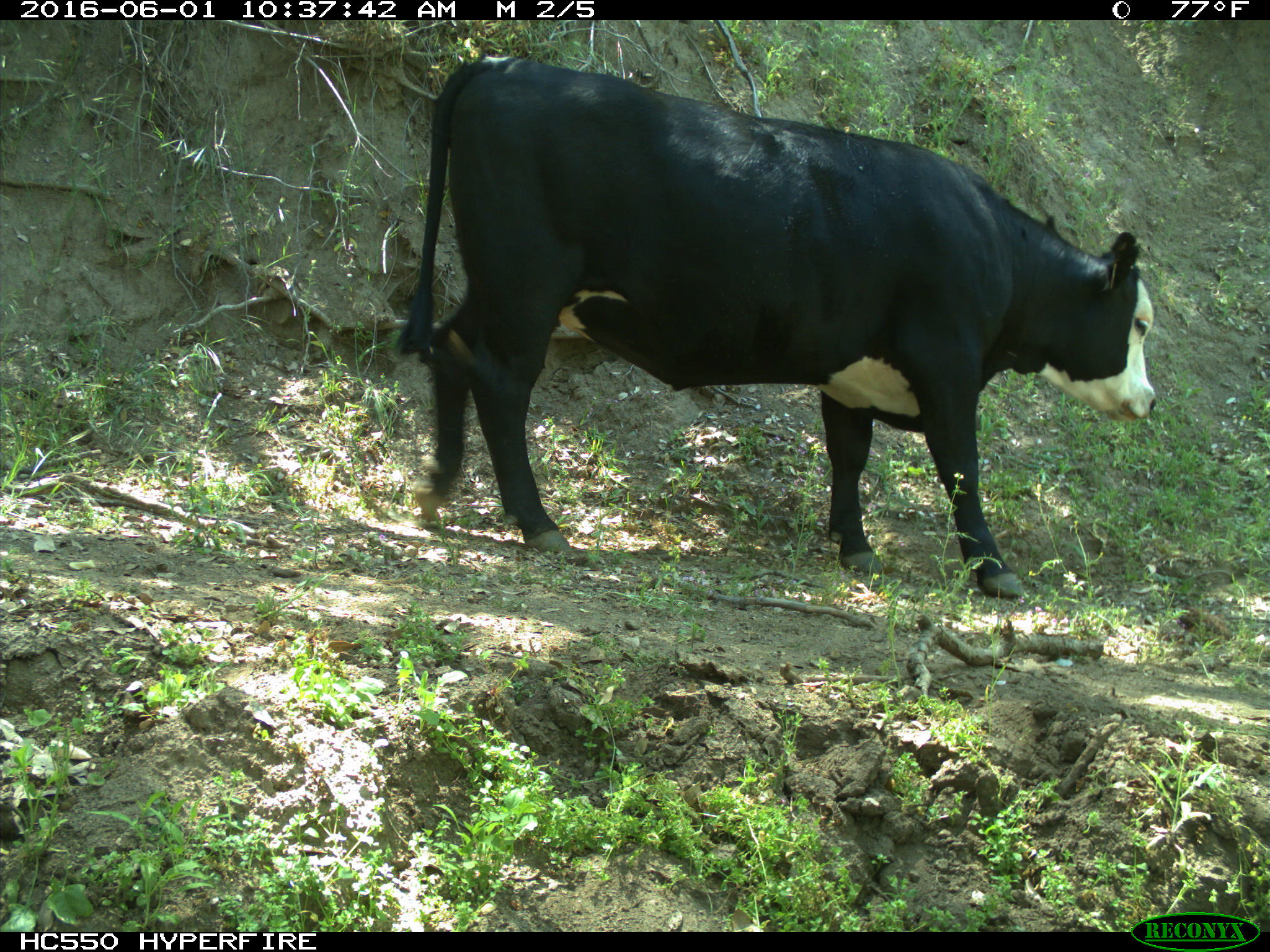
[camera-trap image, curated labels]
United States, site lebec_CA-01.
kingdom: Animalia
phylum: Chordata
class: Mammalia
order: Artiodactyla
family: Bovidae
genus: Bos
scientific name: Bos taurus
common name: domestic cow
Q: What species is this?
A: Bos taurus (domestic cow).